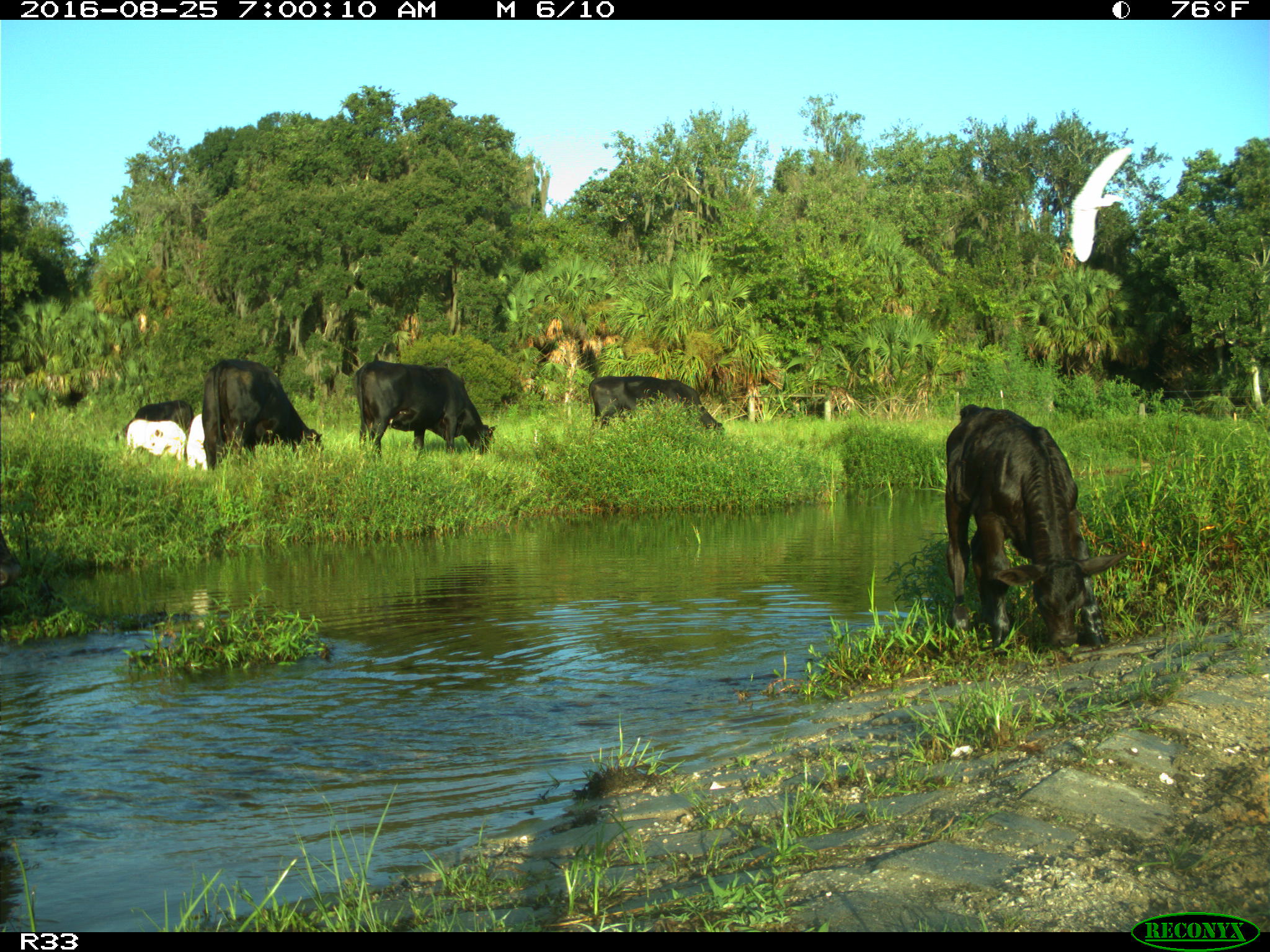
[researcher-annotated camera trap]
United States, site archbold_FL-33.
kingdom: Animalia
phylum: Chordata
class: Mammalia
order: Artiodactyla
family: Bovidae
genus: Bos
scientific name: Bos taurus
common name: domestic cow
Bos taurus (domestic cow).